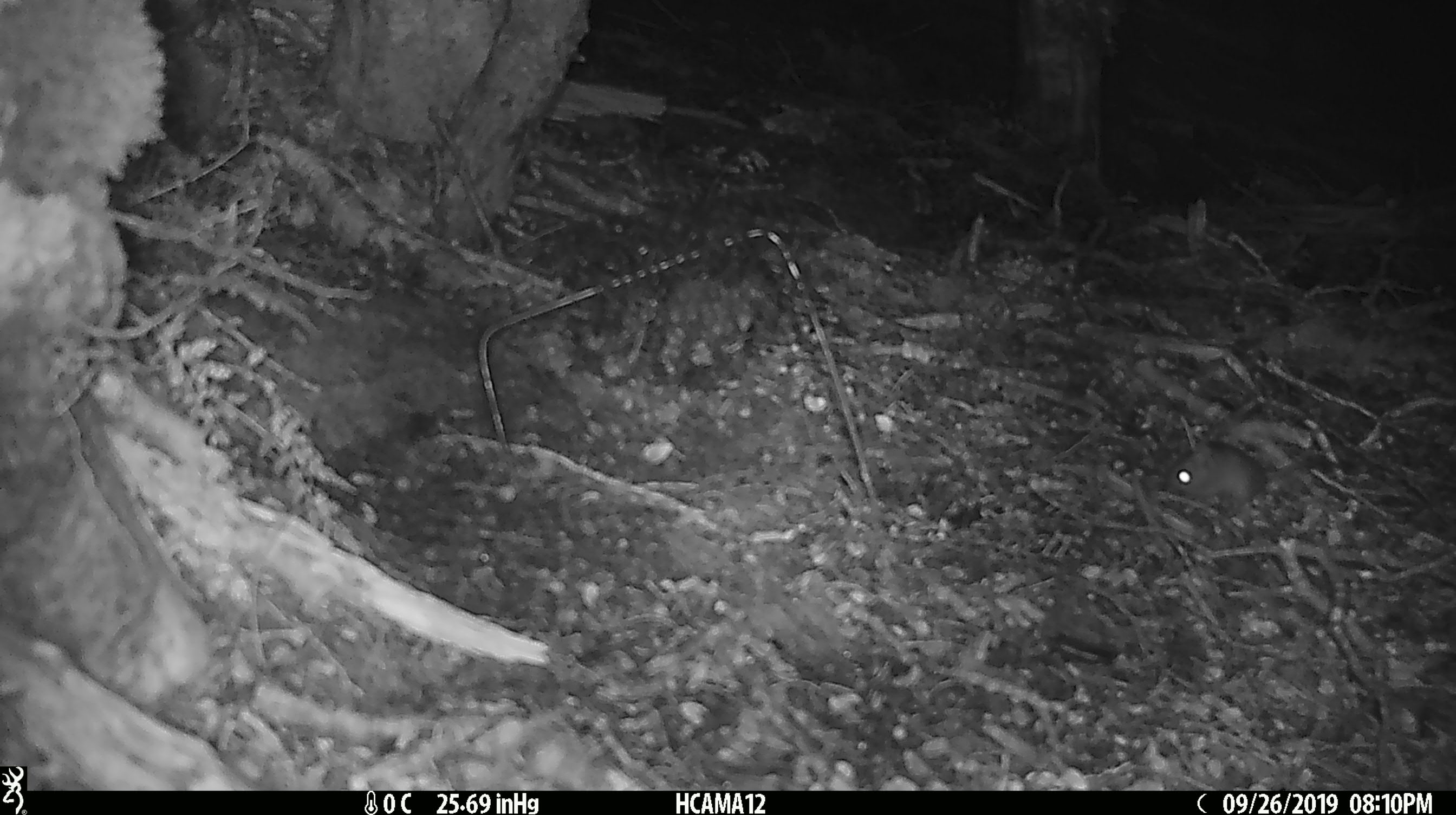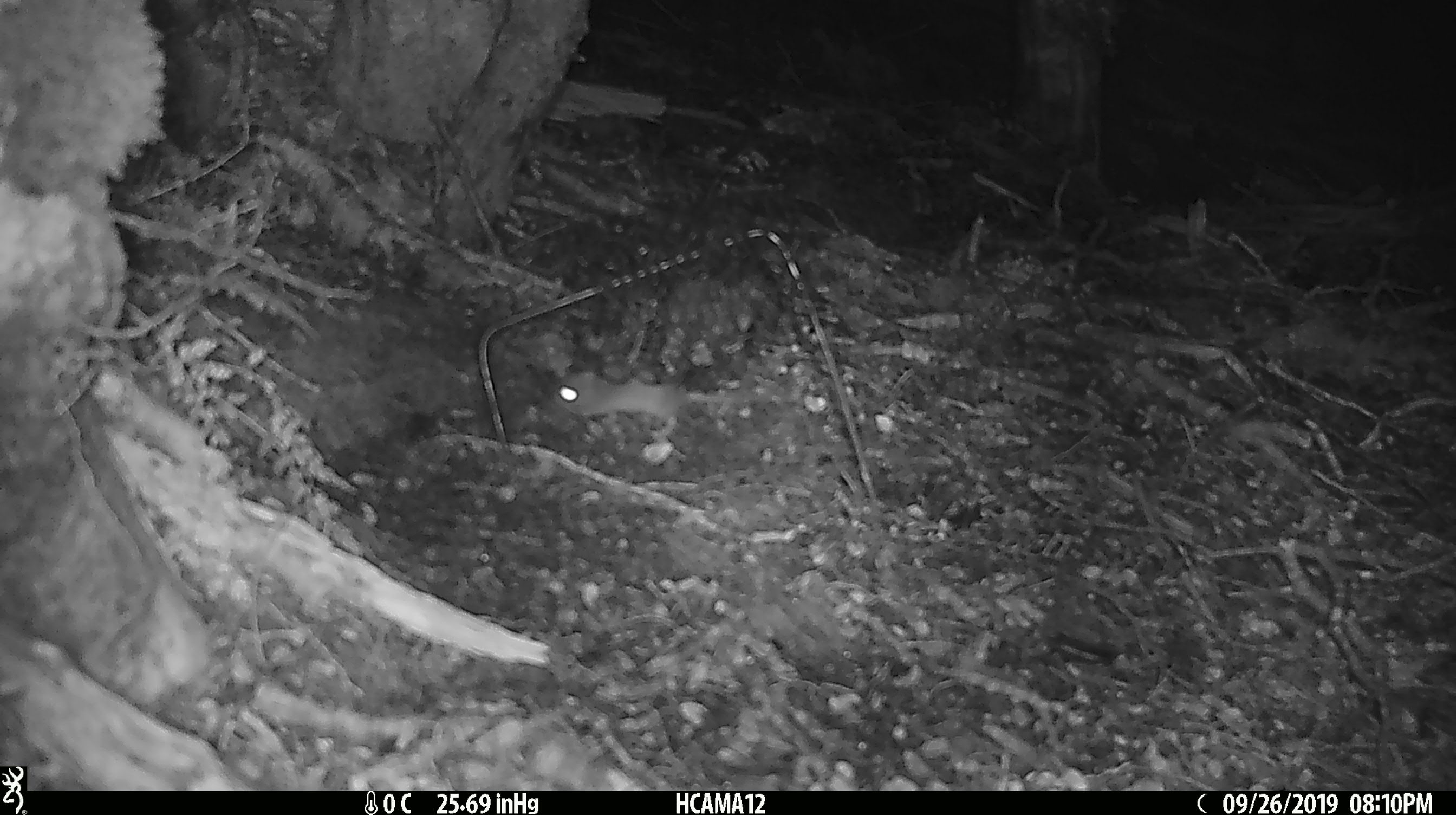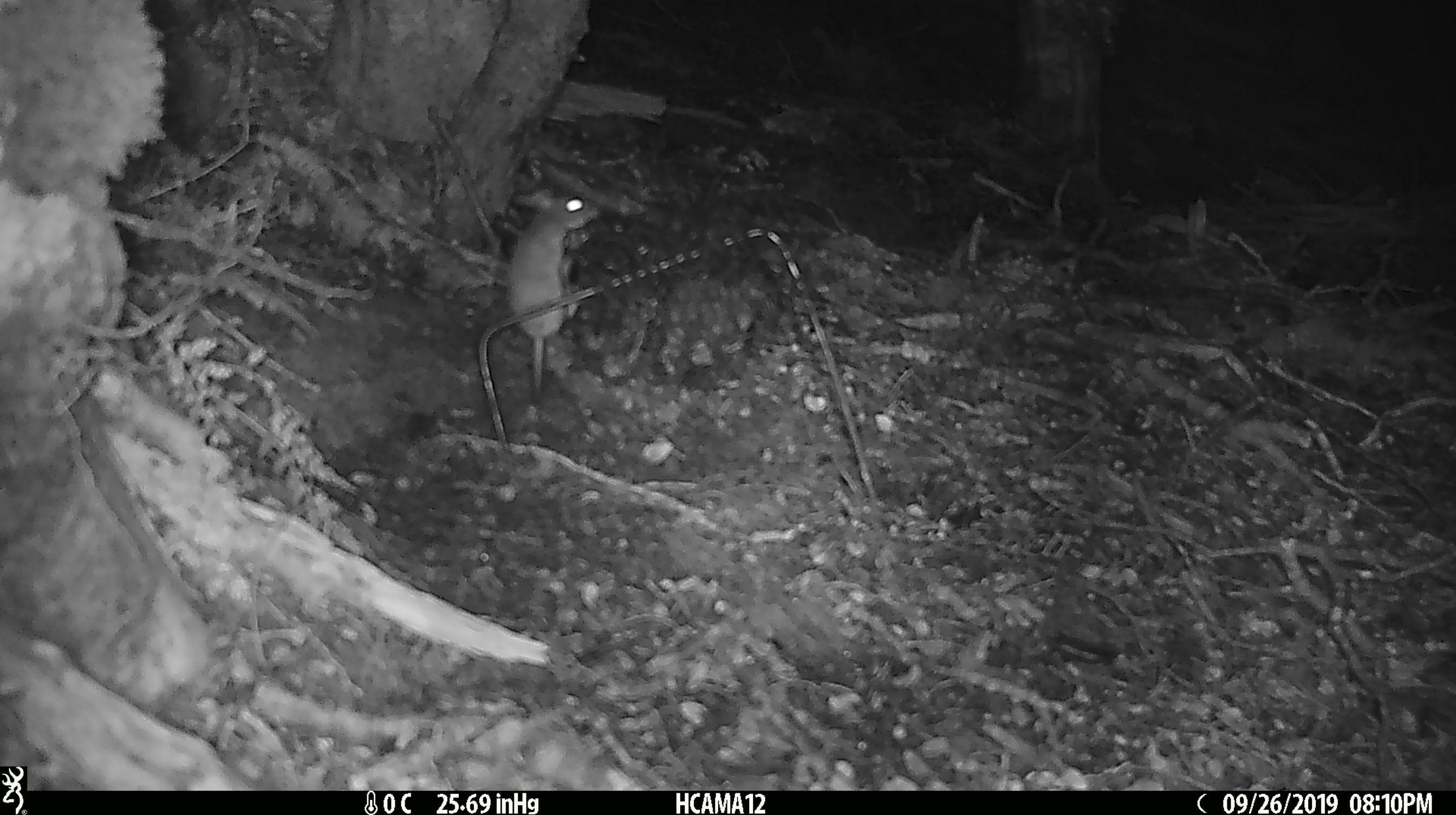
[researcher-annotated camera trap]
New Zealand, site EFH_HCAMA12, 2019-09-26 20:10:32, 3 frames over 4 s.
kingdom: Animalia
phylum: Chordata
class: Mammalia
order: Rodentia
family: Muridae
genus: Mus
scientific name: Mus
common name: mouse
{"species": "mouse (Mus)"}